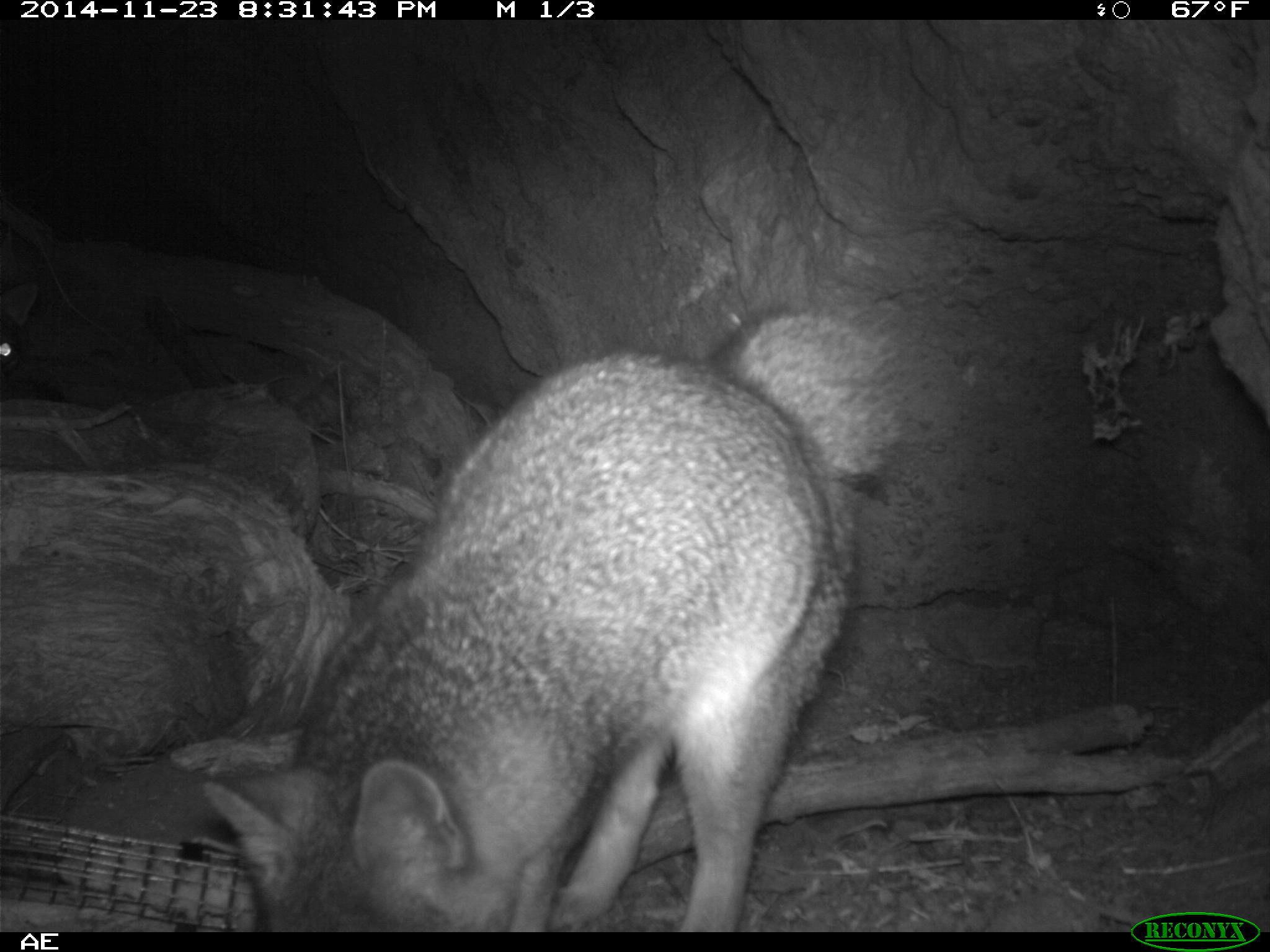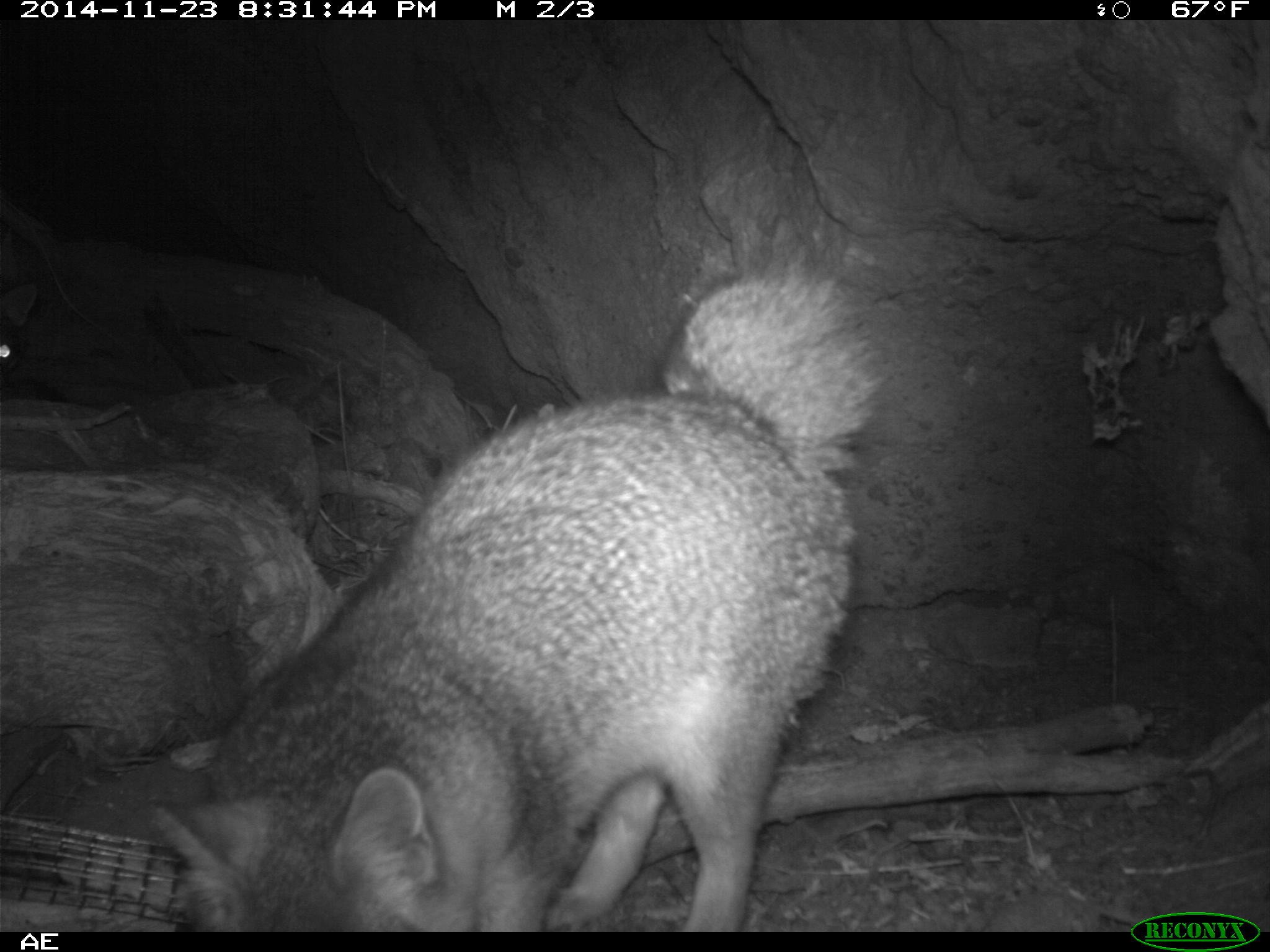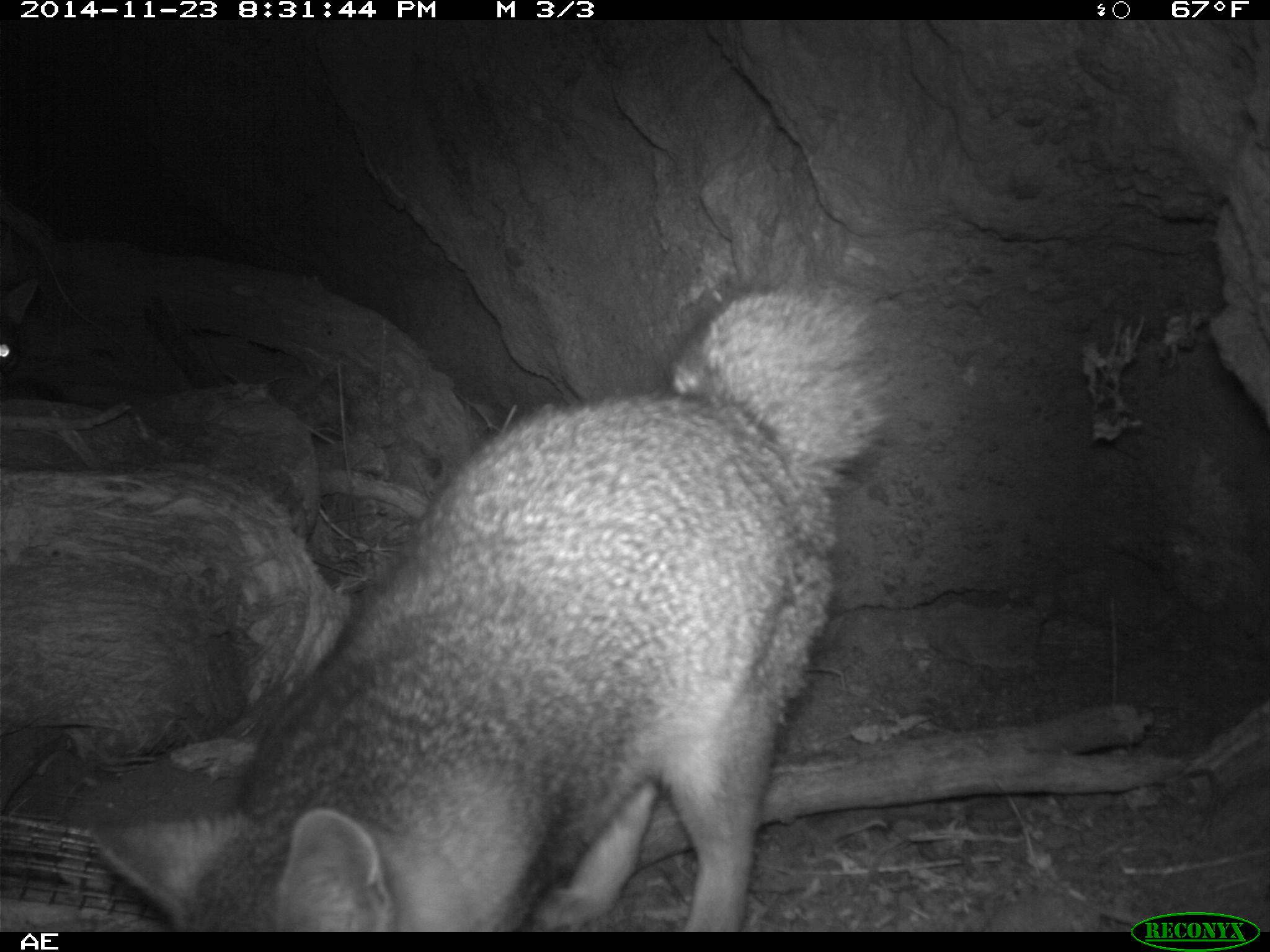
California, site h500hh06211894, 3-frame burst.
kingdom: Animalia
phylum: Chordata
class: Mammalia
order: Carnivora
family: Canidae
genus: Urocyon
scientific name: Urocyon littoralis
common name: island fox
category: fox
Fox (island fox) (Urocyon littoralis).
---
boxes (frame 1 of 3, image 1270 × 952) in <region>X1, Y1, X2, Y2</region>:
fox: <region>201, 301, 942, 930</region>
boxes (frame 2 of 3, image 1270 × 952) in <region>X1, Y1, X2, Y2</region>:
fox: <region>147, 257, 883, 932</region>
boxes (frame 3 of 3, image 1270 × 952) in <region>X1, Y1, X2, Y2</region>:
fox: <region>94, 244, 912, 932</region>